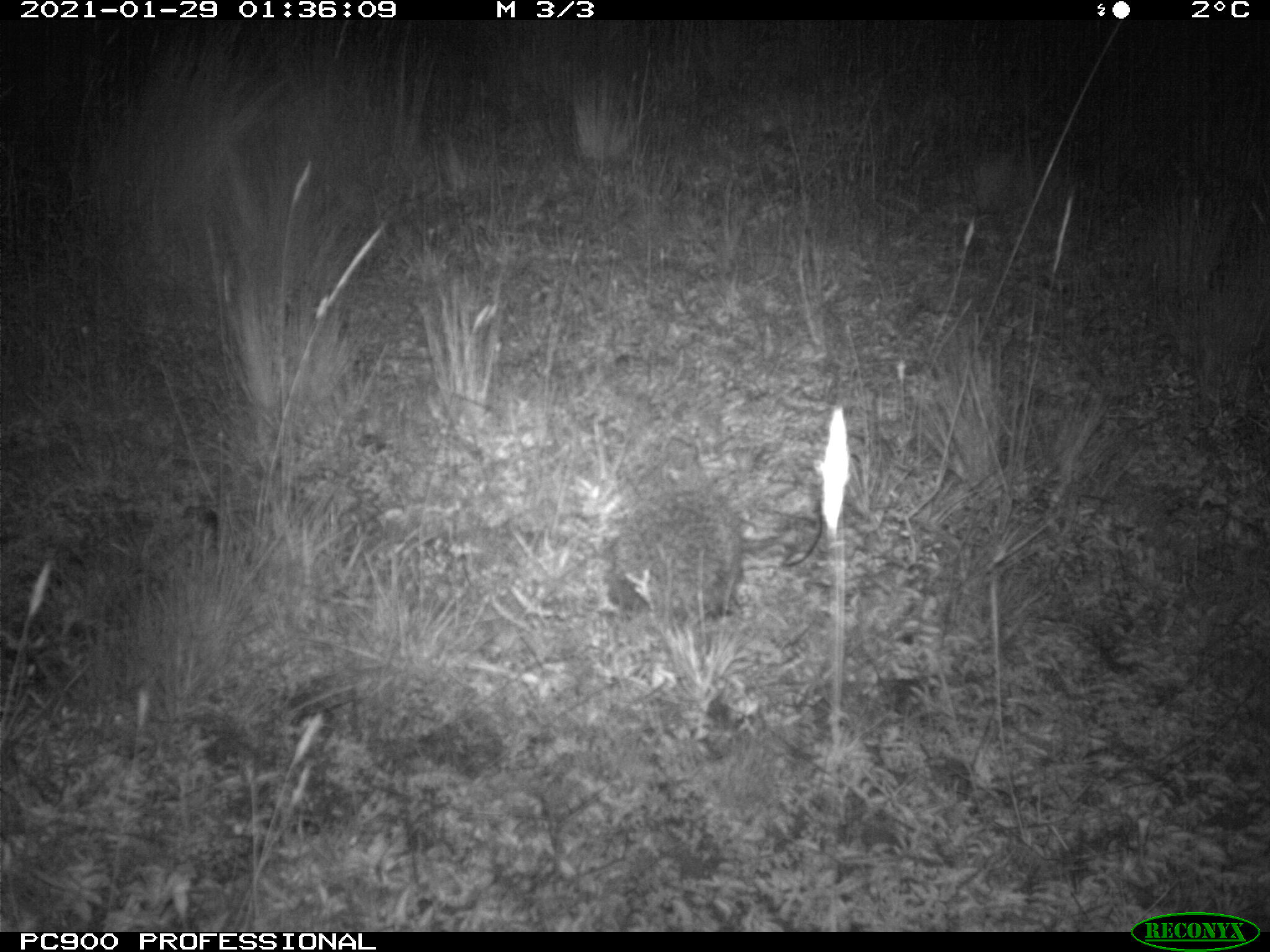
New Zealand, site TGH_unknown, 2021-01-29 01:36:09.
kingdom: Animalia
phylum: Chordata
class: Mammalia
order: Eulipotyphla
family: Erinaceidae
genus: Erinaceus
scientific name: Erinaceus europaeus europaeus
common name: european hedgehog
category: hedgehog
Hedgehog (european hedgehog) (Erinaceus europaeus europaeus).